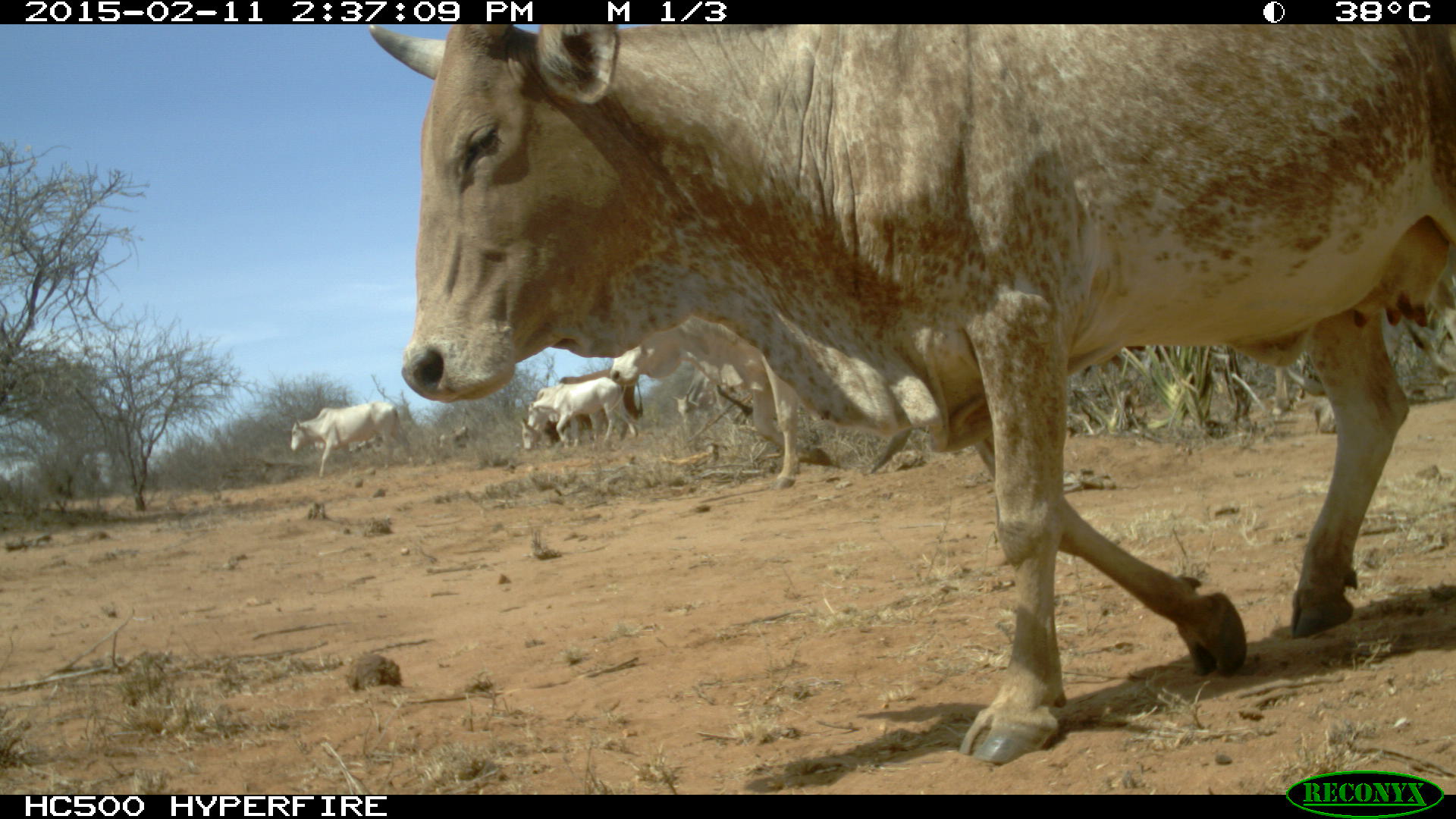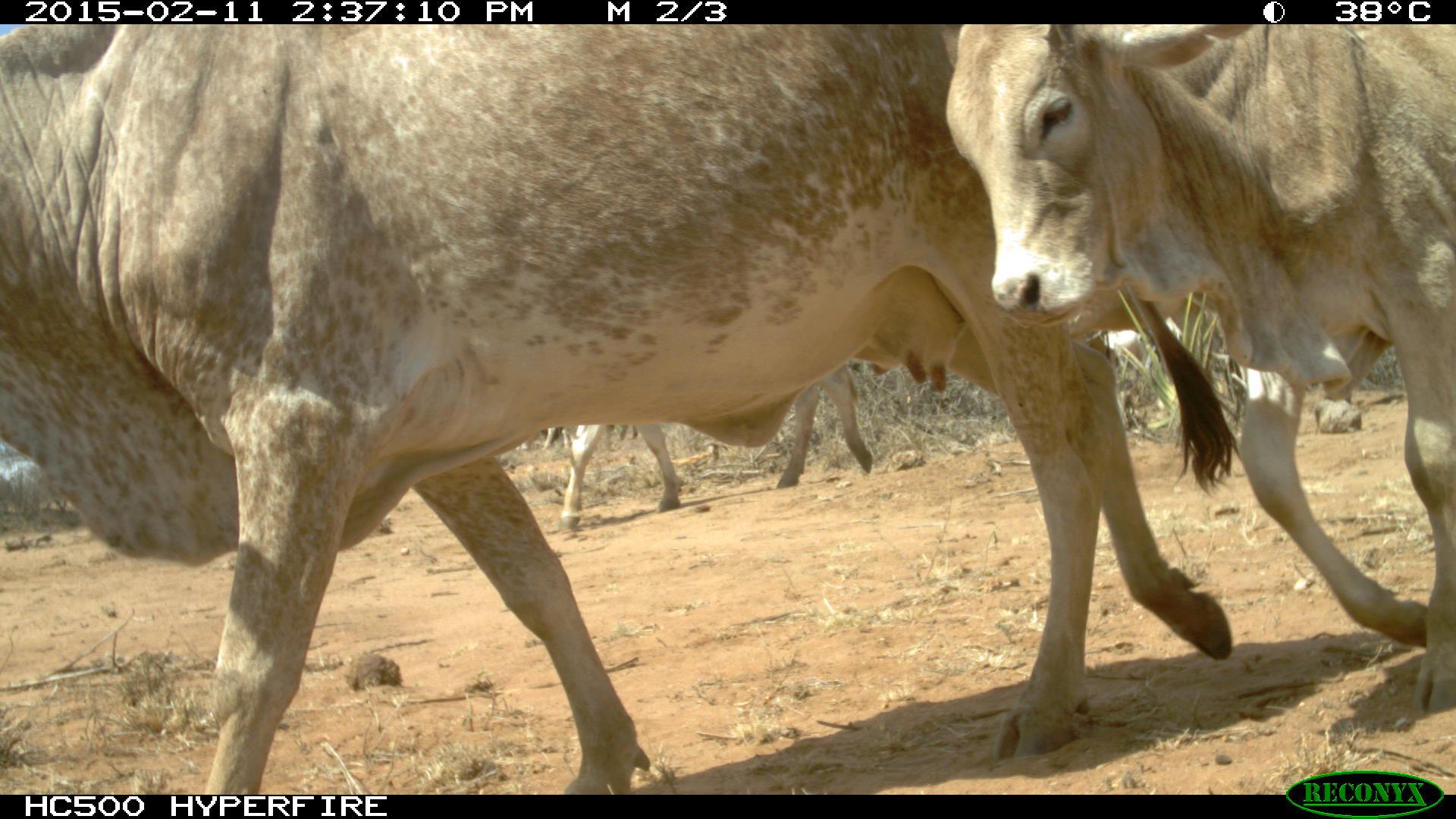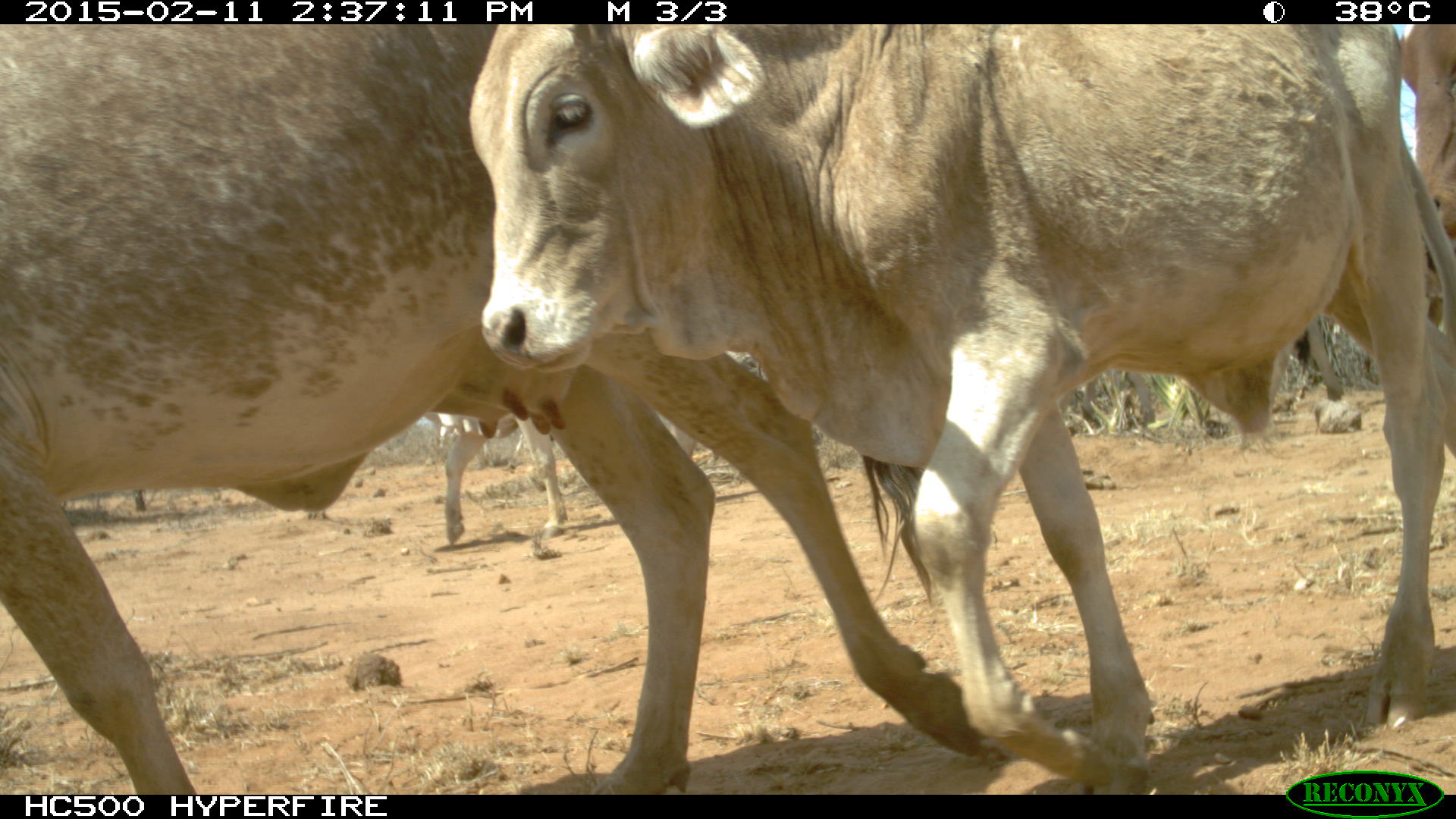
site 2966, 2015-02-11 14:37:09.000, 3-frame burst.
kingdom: Animalia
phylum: Chordata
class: Mammalia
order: Artiodactyla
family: Bovidae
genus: Bos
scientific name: Bos taurus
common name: domestic cattle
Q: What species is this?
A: Bos taurus (domestic cattle).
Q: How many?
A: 15.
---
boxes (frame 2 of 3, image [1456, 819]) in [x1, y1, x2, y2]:
bos taurus: [0, 21, 1231, 791]; [943, 24, 1456, 711]; [544, 363, 875, 541]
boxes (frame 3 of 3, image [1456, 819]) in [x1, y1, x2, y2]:
bos taurus: [466, 26, 1441, 795]; [1, 24, 737, 797]; [427, 406, 568, 542]; [1401, 24, 1456, 236]